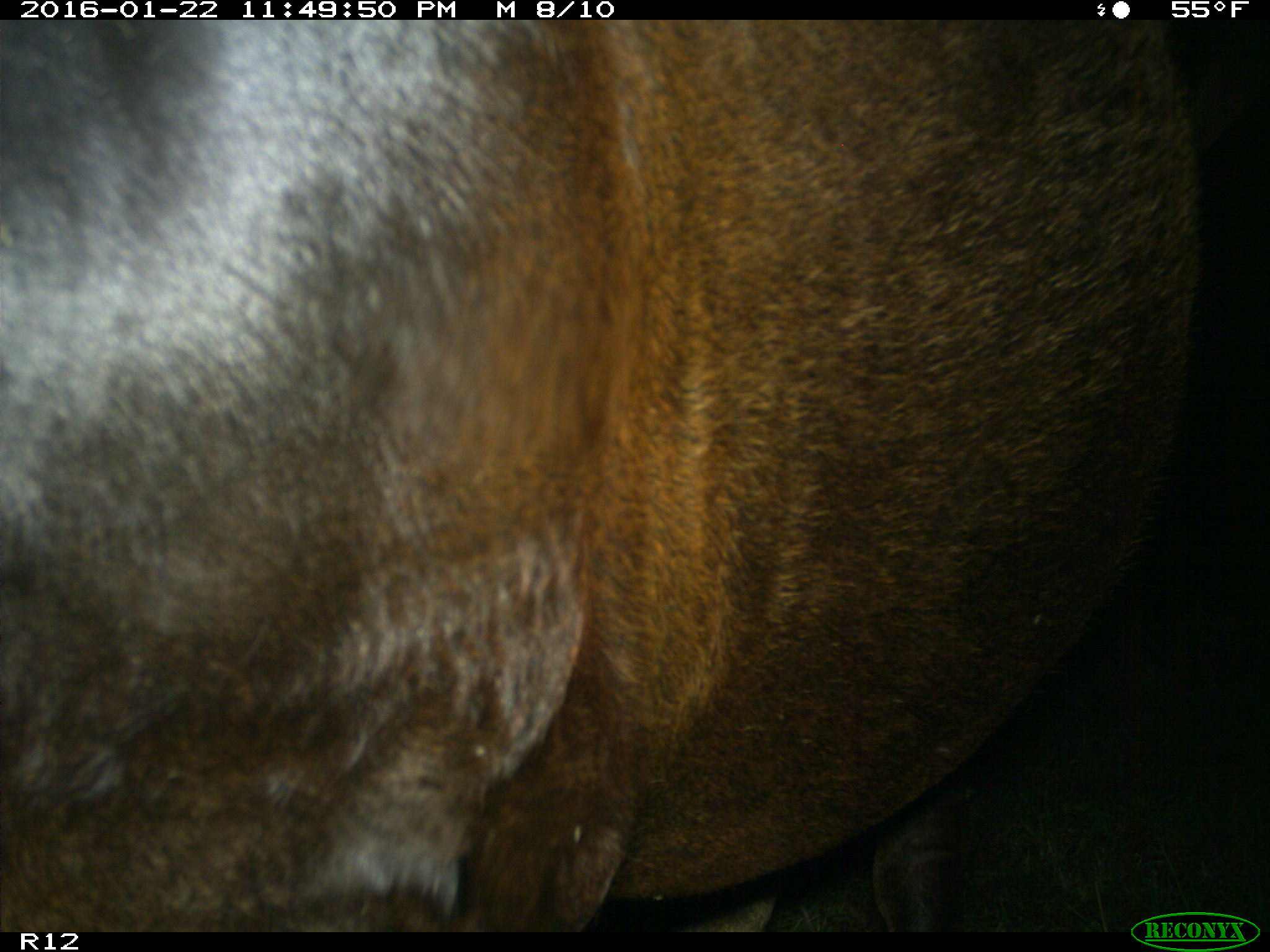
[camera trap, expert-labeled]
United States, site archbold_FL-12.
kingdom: Animalia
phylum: Chordata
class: Mammalia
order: Artiodactyla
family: Bovidae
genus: Bos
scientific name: Bos taurus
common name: domestic cow